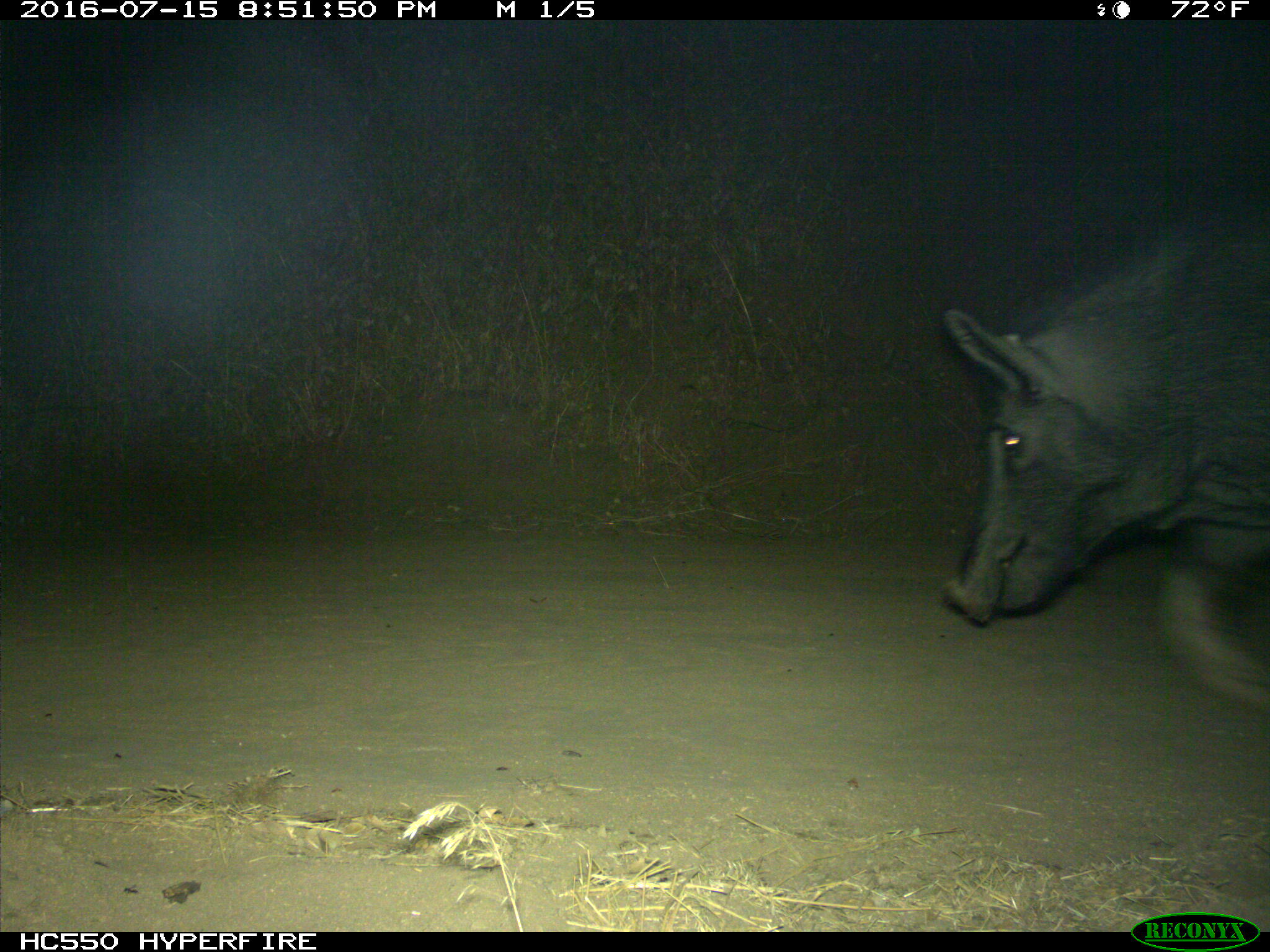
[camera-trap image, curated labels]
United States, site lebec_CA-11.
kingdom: Animalia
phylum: Chordata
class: Mammalia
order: Artiodactyla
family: Suidae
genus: Sus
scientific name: Sus scrofa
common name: wild boar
Sus scrofa (wild boar).